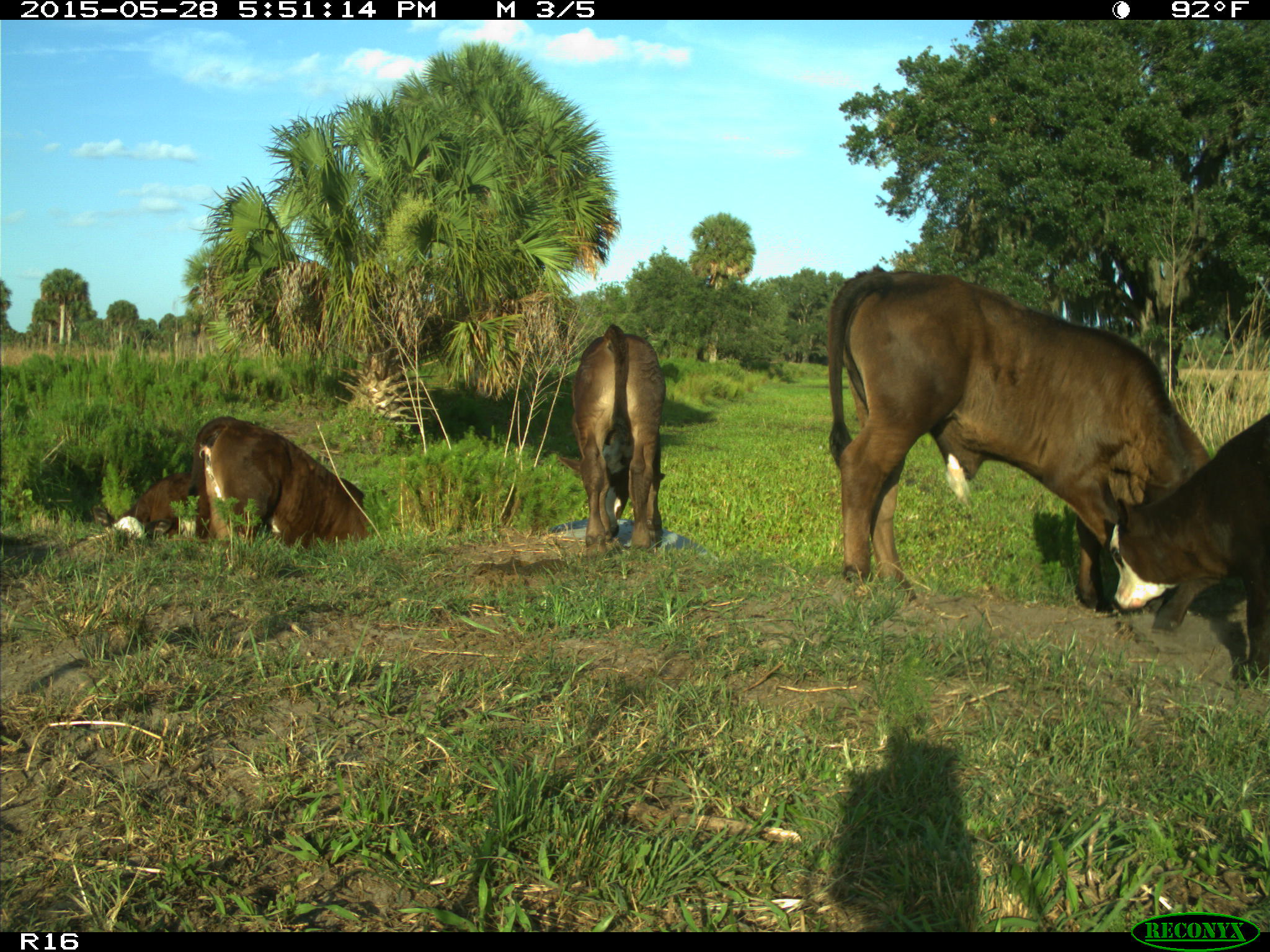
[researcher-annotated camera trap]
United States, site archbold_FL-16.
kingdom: Animalia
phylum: Chordata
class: Mammalia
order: Artiodactyla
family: Bovidae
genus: Bos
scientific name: Bos taurus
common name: domestic cow